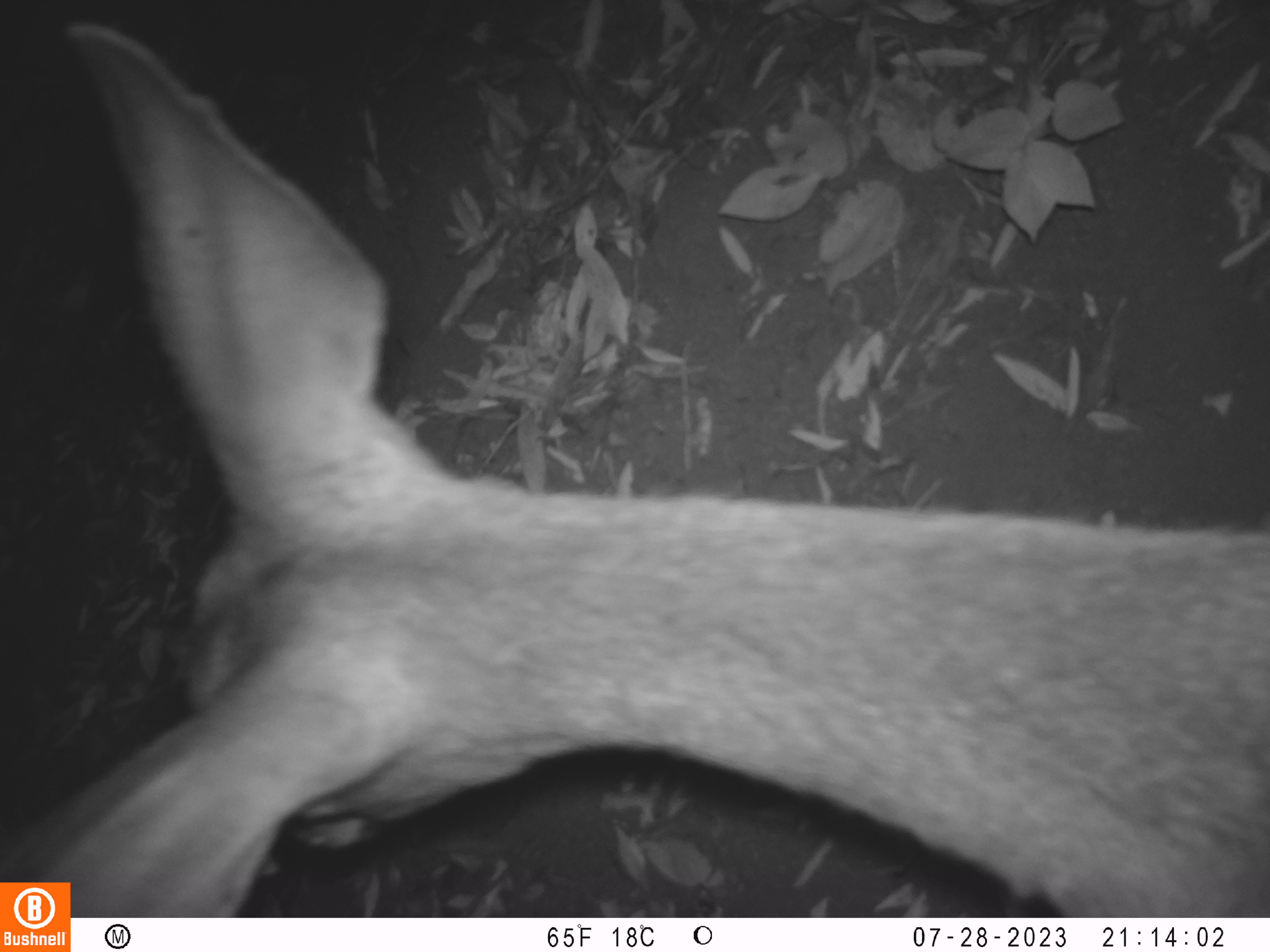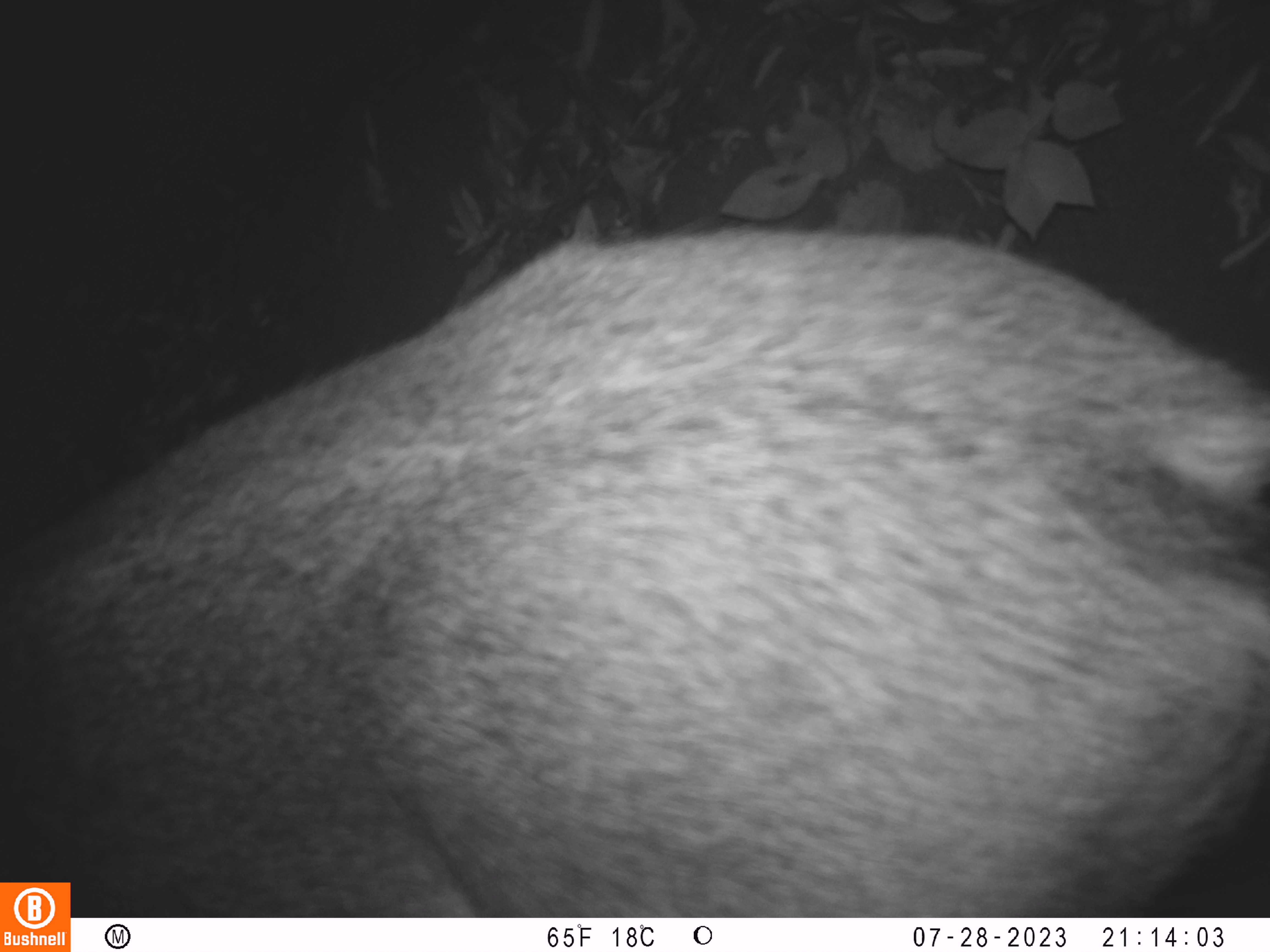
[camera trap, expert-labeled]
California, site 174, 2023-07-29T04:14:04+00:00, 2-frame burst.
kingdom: Animalia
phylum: Chordata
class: Mammalia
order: Artiodactyla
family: Cervidae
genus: Odocoileus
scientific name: Odocoileus hemionus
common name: mule deer